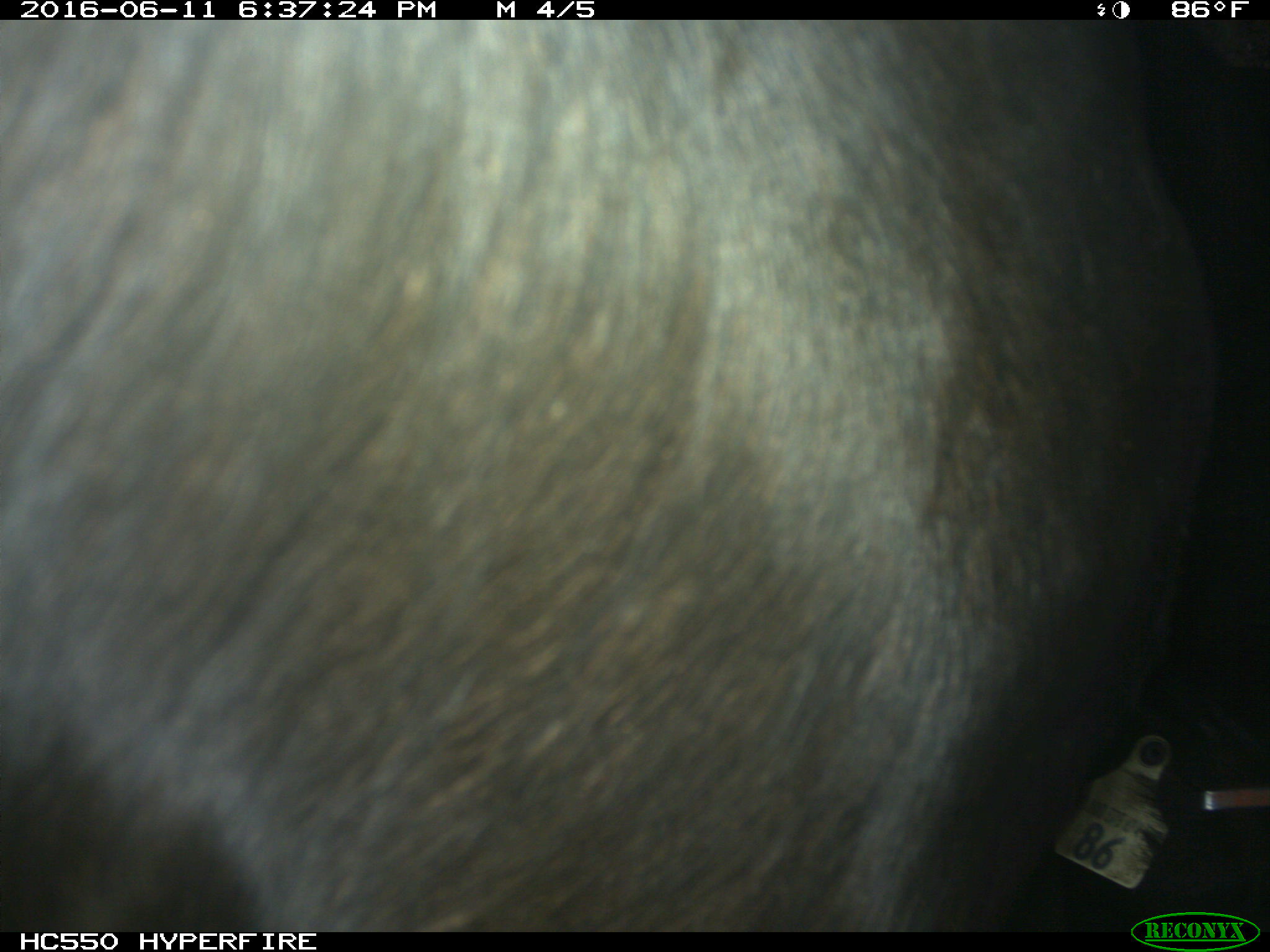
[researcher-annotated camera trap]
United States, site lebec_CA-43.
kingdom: Animalia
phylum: Chordata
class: Mammalia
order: Artiodactyla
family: Bovidae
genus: Bos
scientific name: Bos taurus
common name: domestic cow